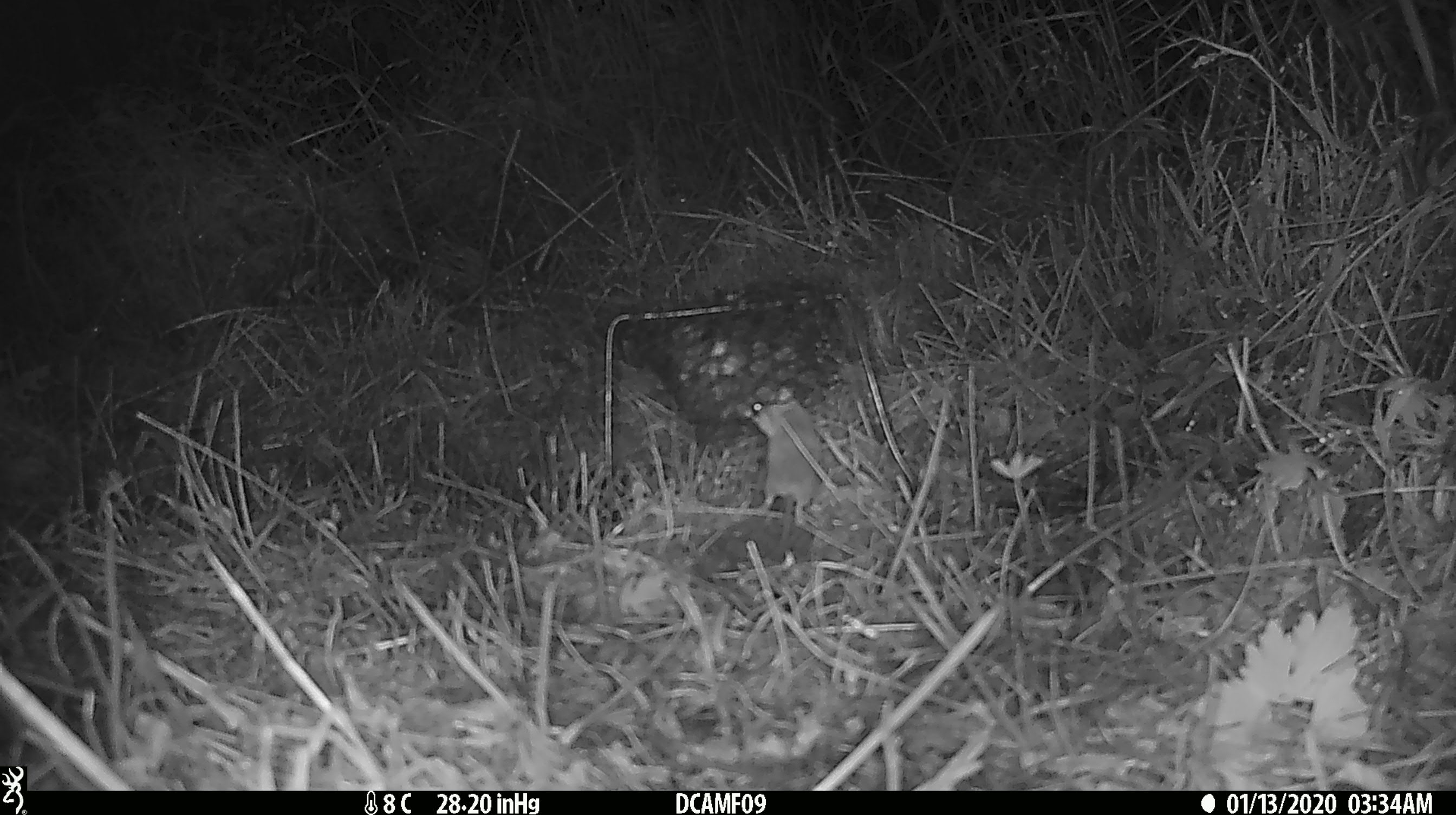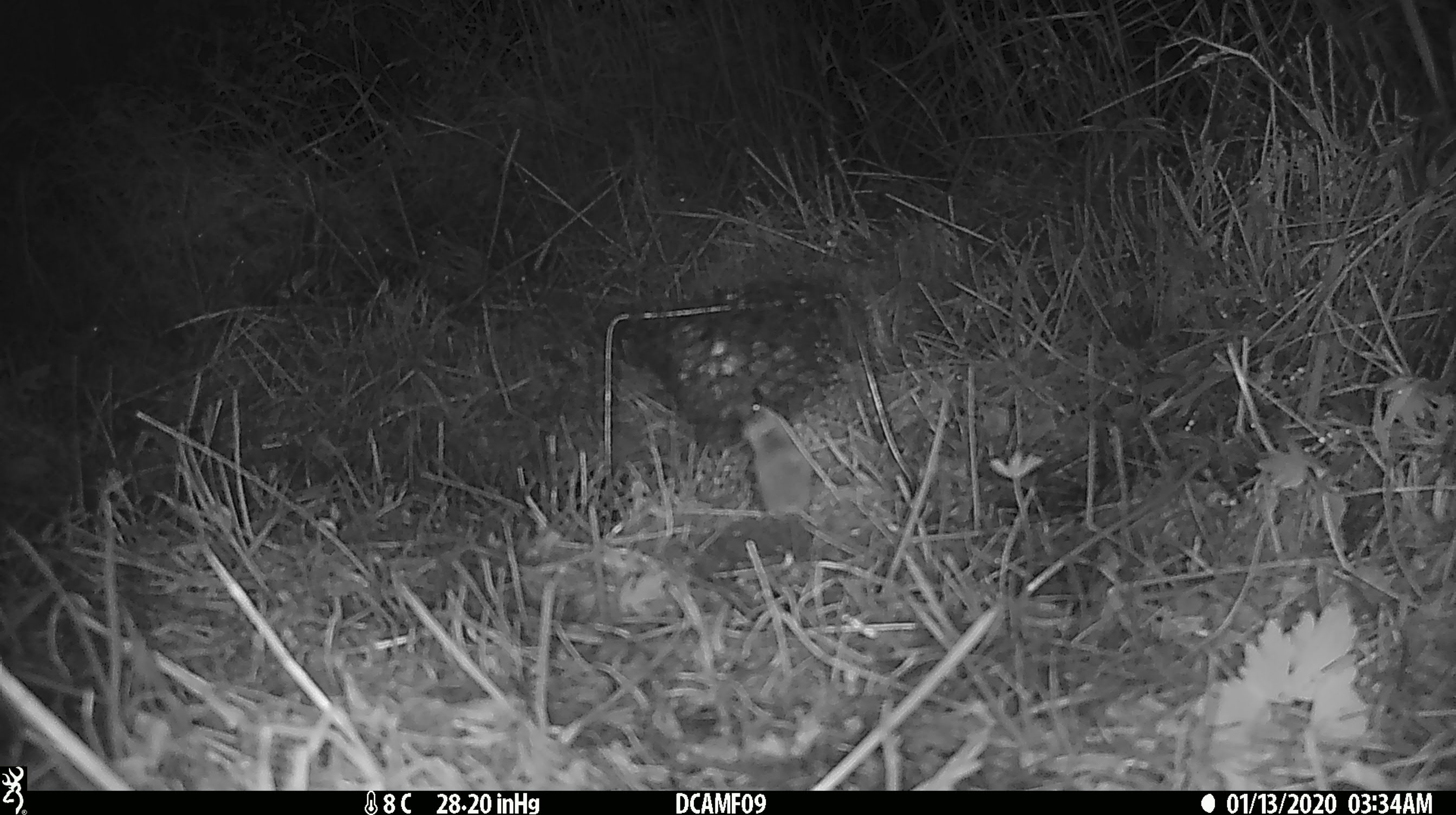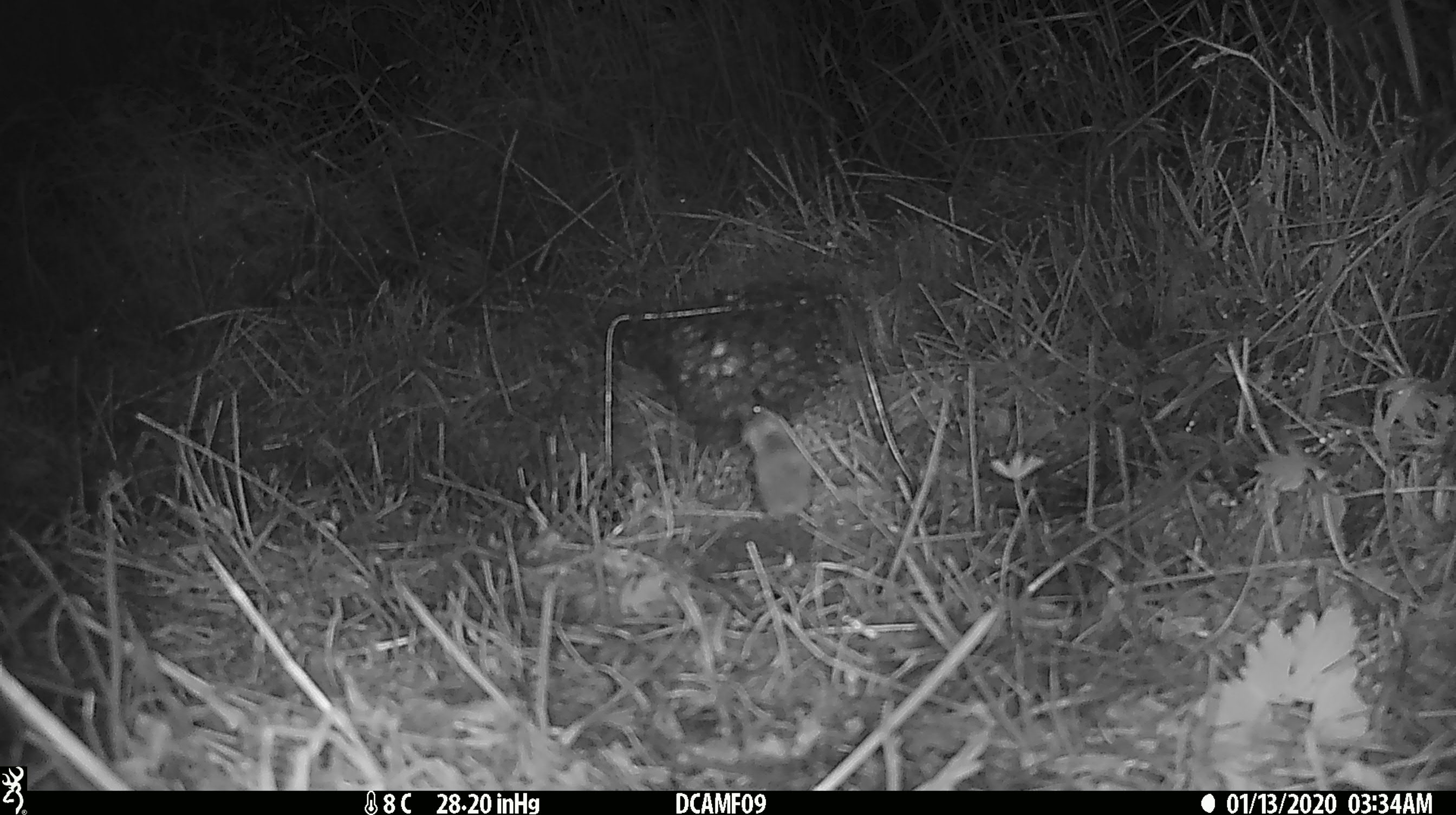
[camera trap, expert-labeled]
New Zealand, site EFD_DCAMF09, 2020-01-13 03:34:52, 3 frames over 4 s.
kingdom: Animalia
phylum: Chordata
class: Mammalia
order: Rodentia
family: Muridae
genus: Mus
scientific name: Mus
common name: mouse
Mouse (Mus).